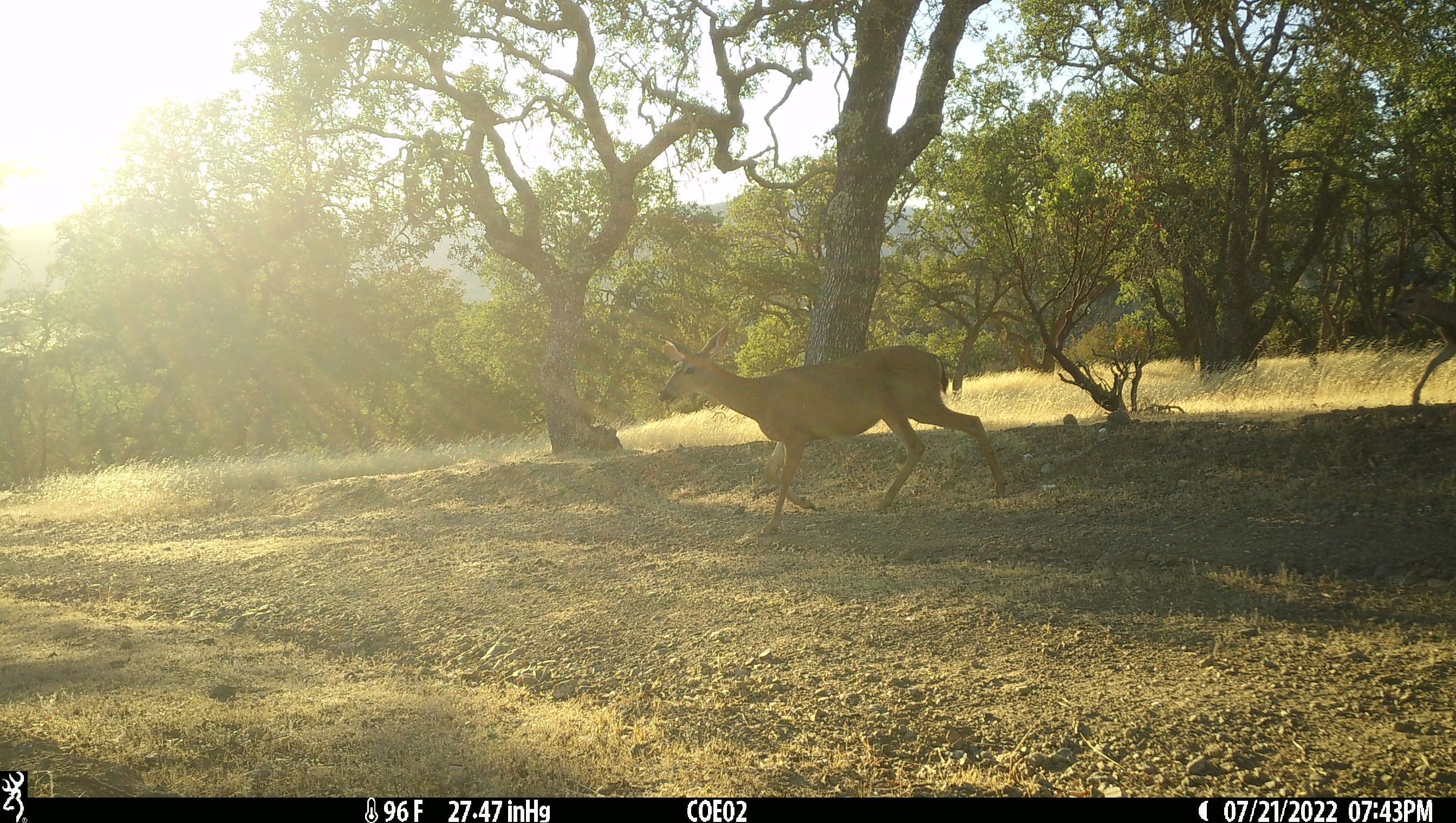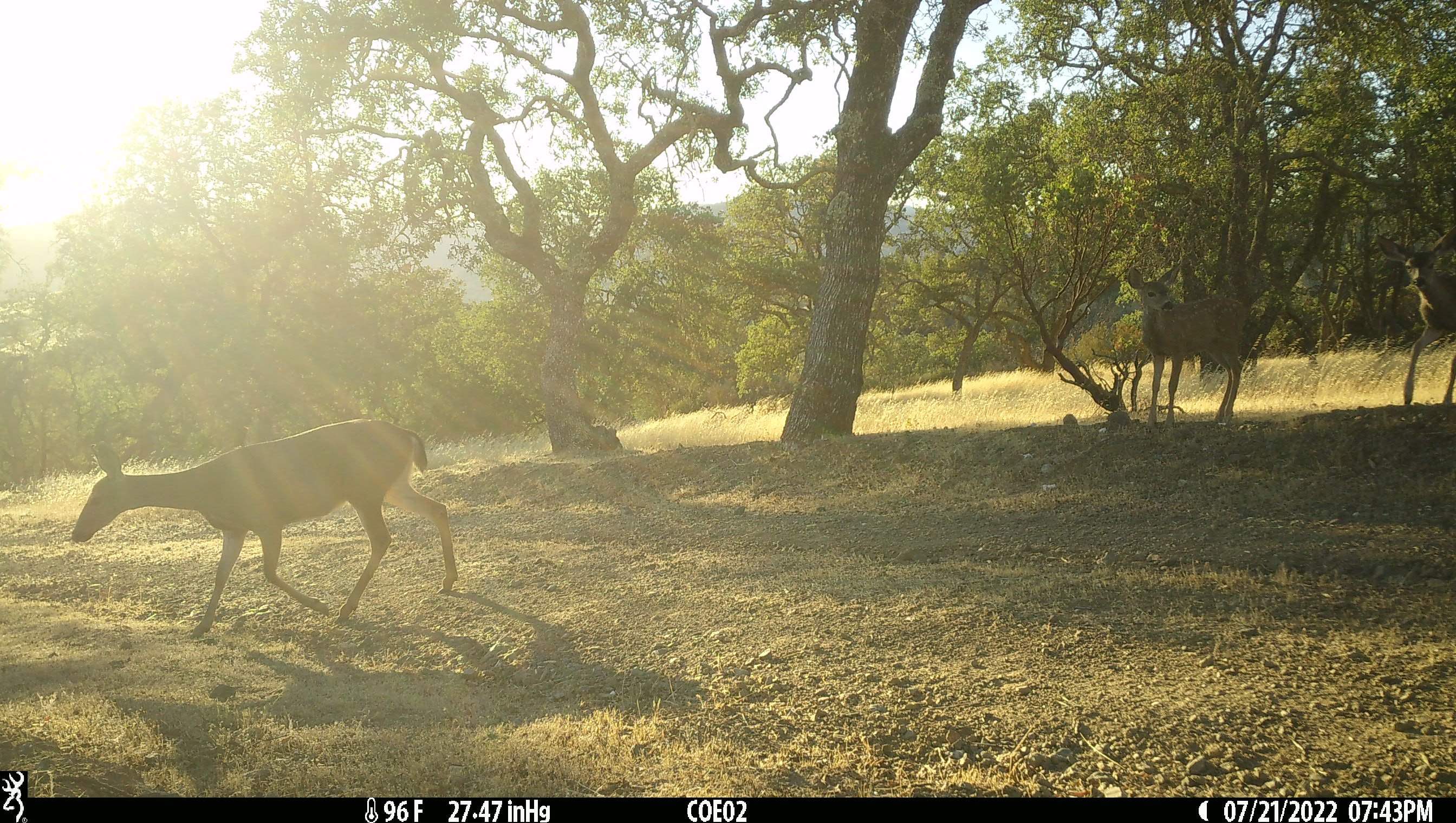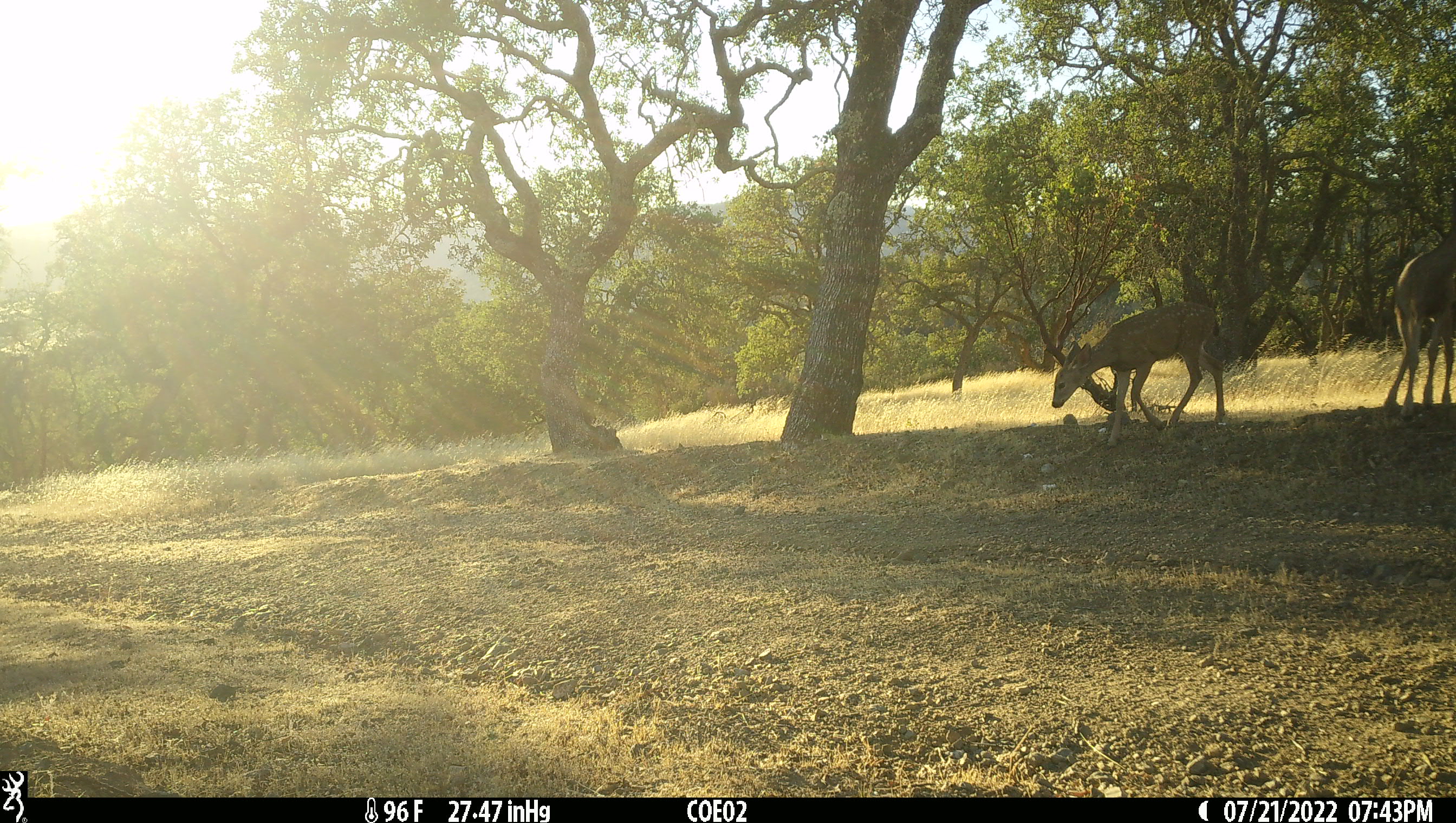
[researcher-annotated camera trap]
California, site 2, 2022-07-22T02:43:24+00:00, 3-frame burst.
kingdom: Animalia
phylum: Chordata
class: Mammalia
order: Artiodactyla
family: Cervidae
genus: Odocoileus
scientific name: Odocoileus hemionus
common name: mule deer